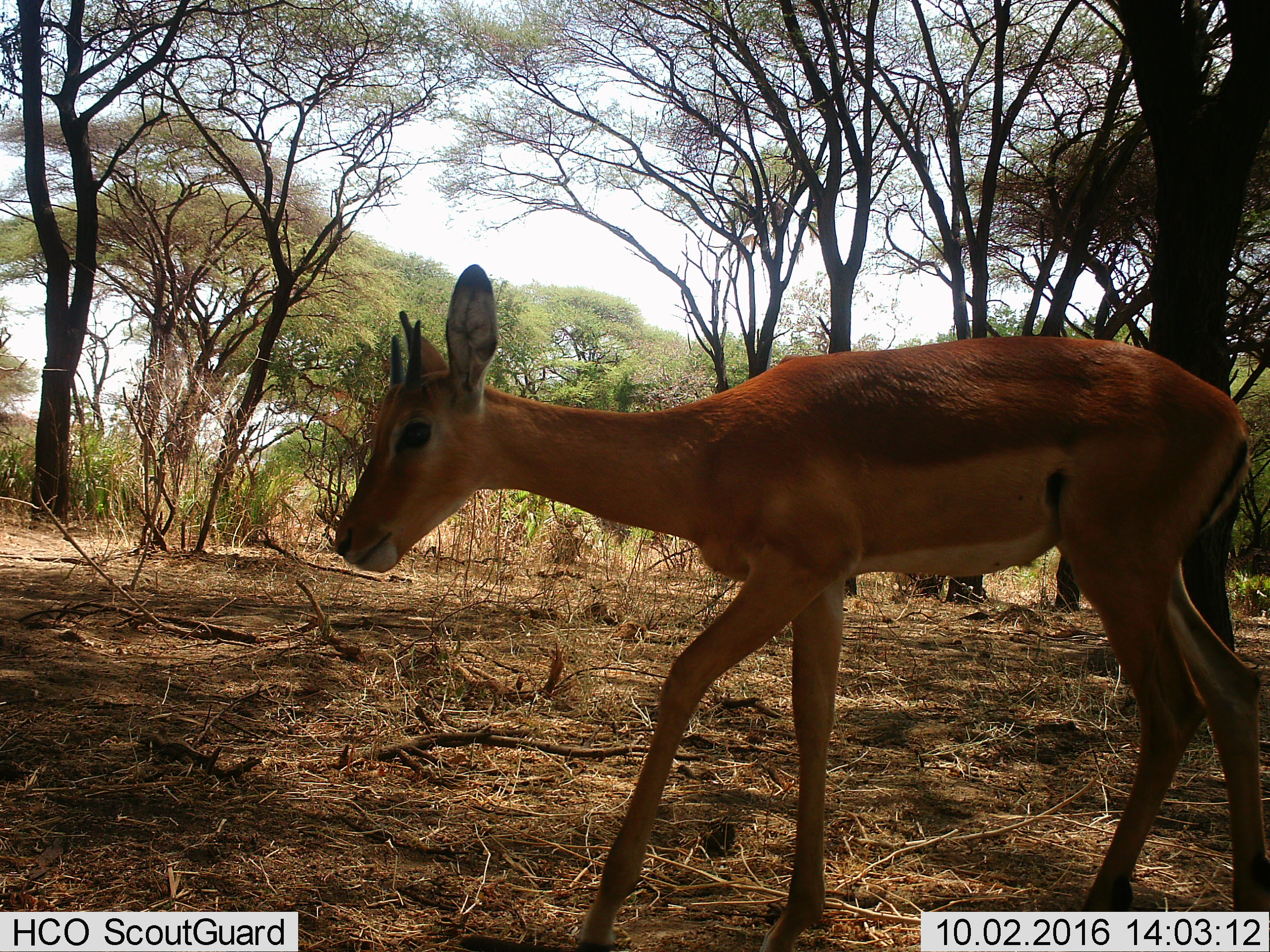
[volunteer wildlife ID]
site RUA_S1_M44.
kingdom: Animalia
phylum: Chordata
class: Mammalia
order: Artiodactyla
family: Bovidae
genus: Aepyceros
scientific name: Aepyceros melampus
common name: impala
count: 1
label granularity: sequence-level